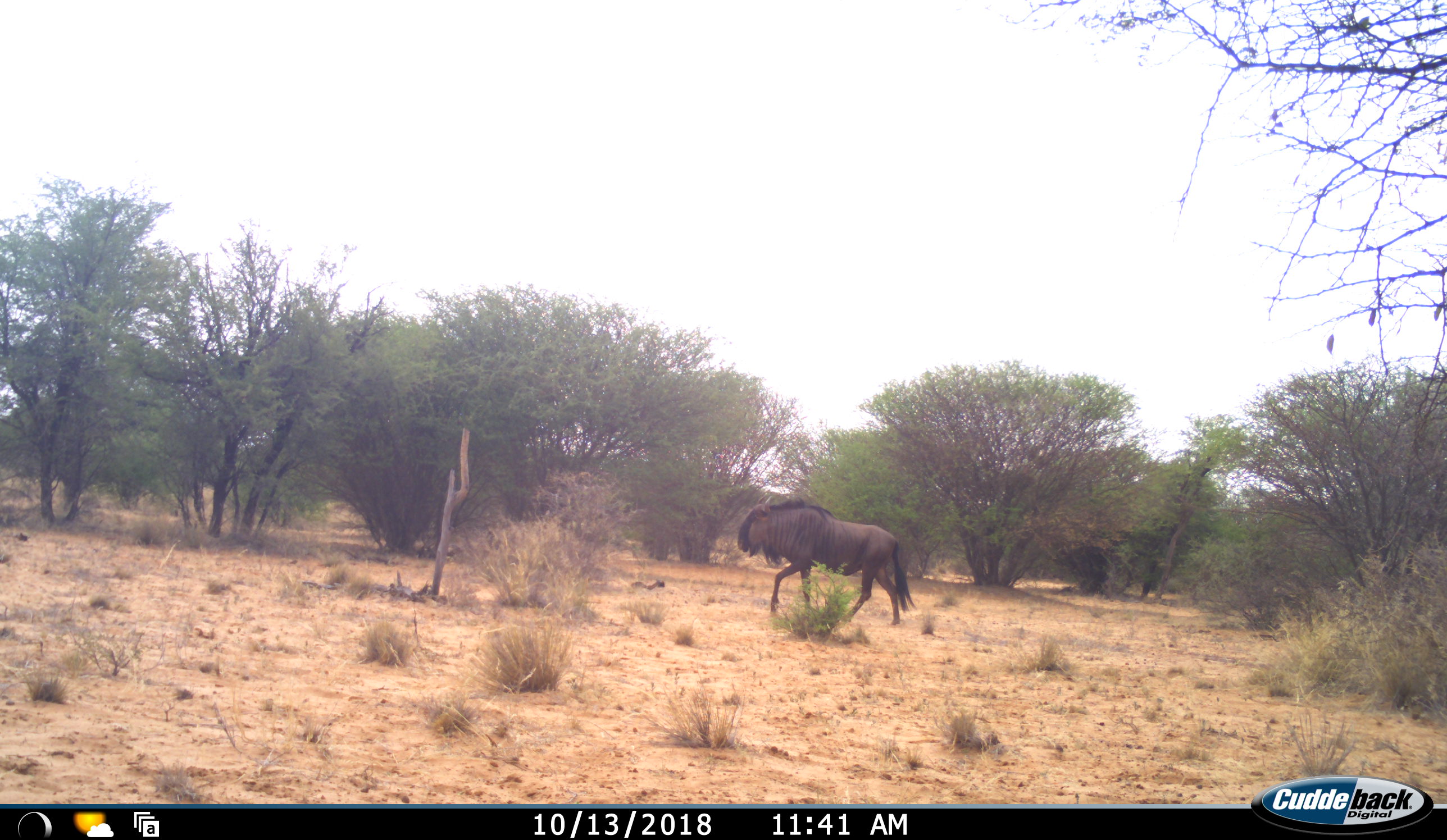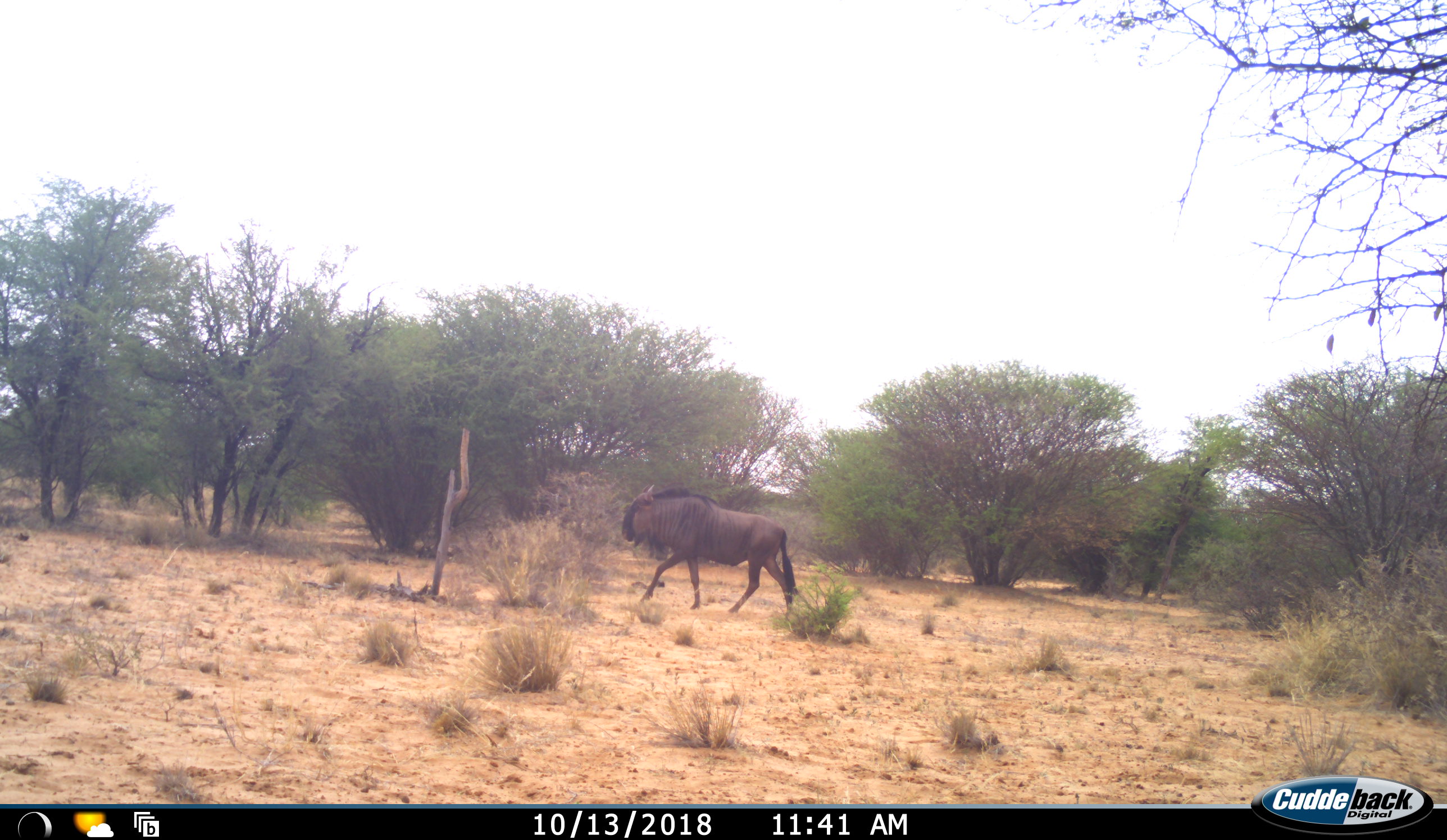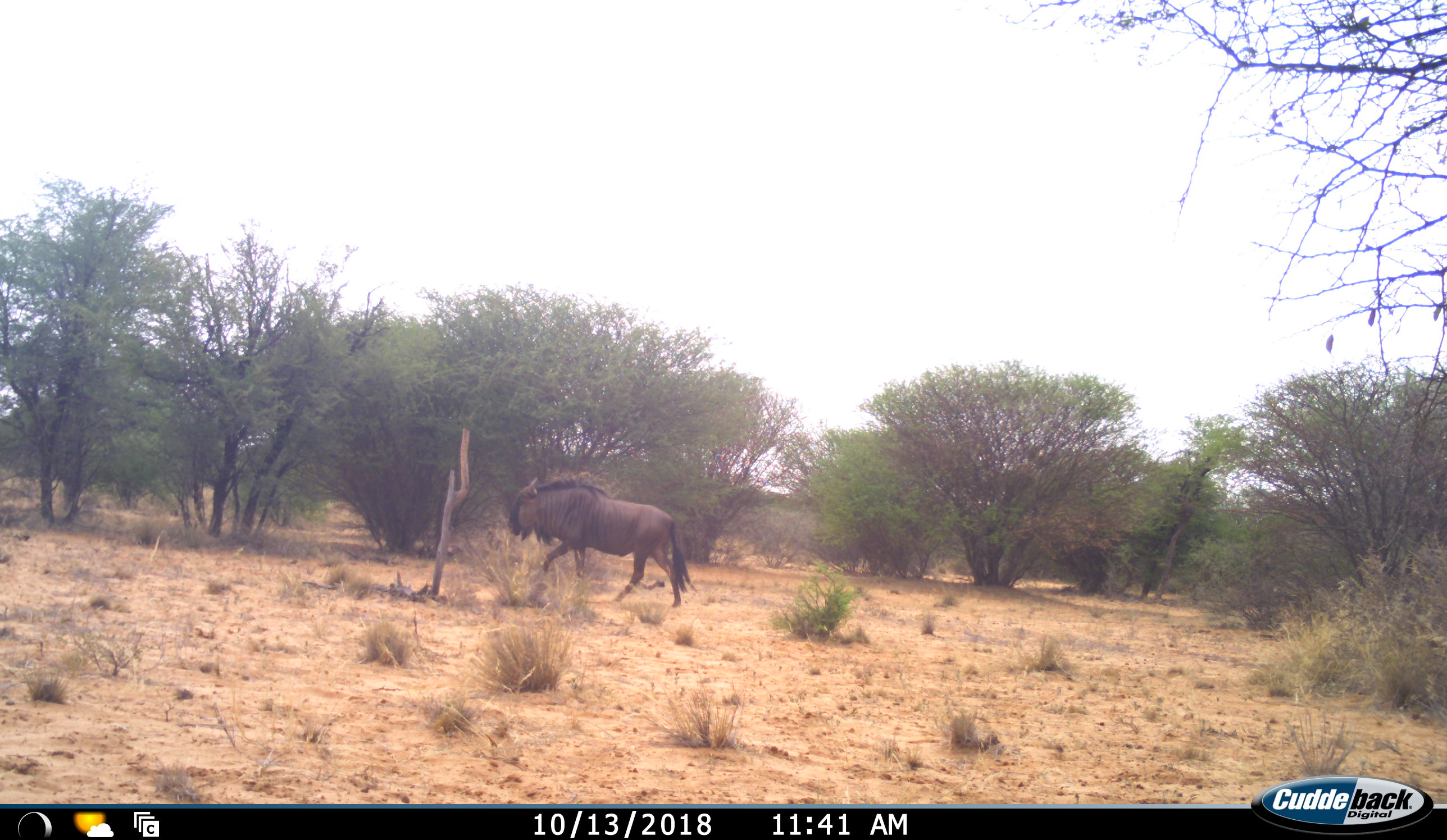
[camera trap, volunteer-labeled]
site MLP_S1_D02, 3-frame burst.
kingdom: Animalia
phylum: Chordata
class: Mammalia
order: Artiodactyla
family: Bovidae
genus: Connochaetes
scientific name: Connochaetes taurinus taurinus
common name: blue wildebeest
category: wildebeestblue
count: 1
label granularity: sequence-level